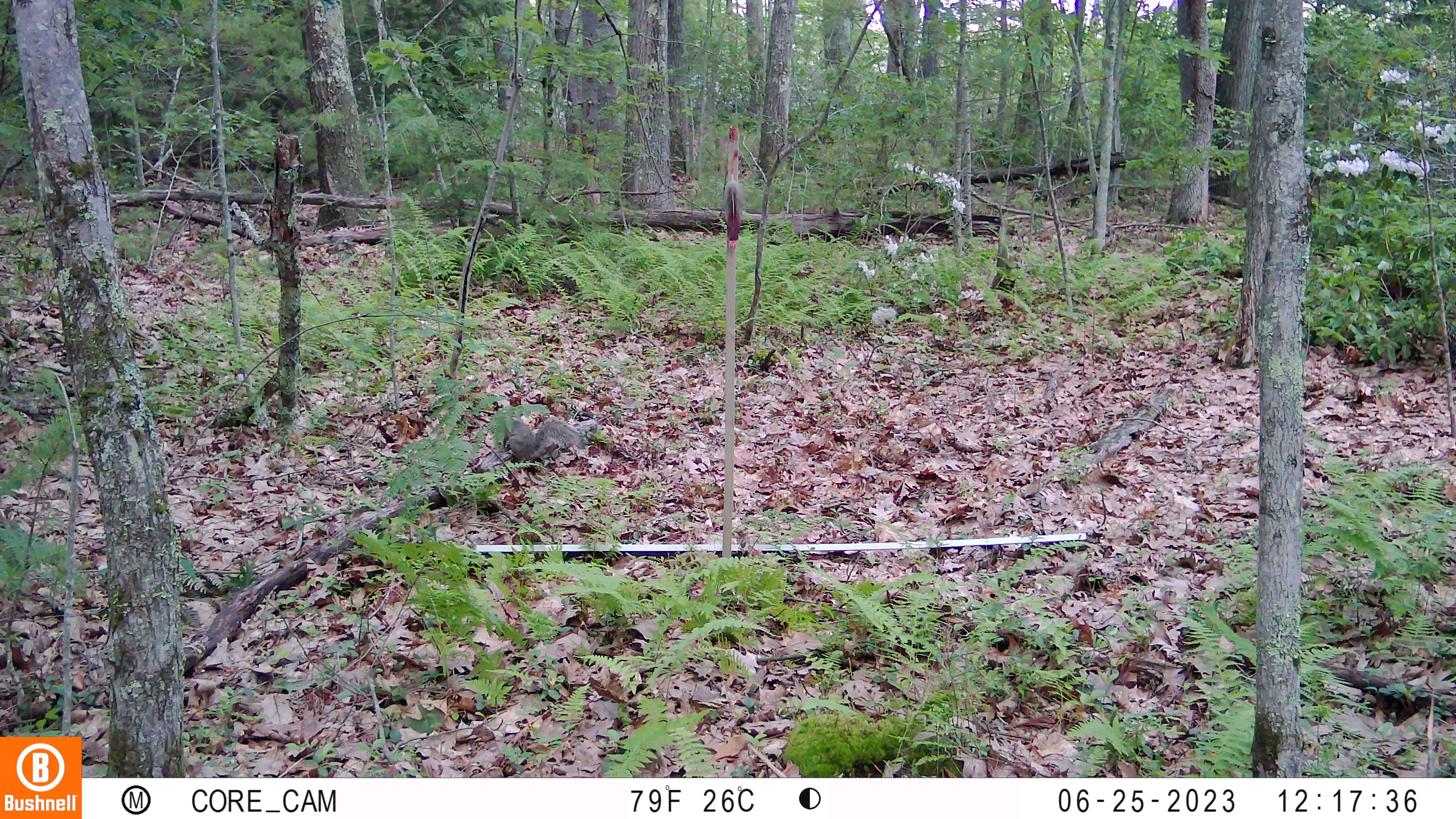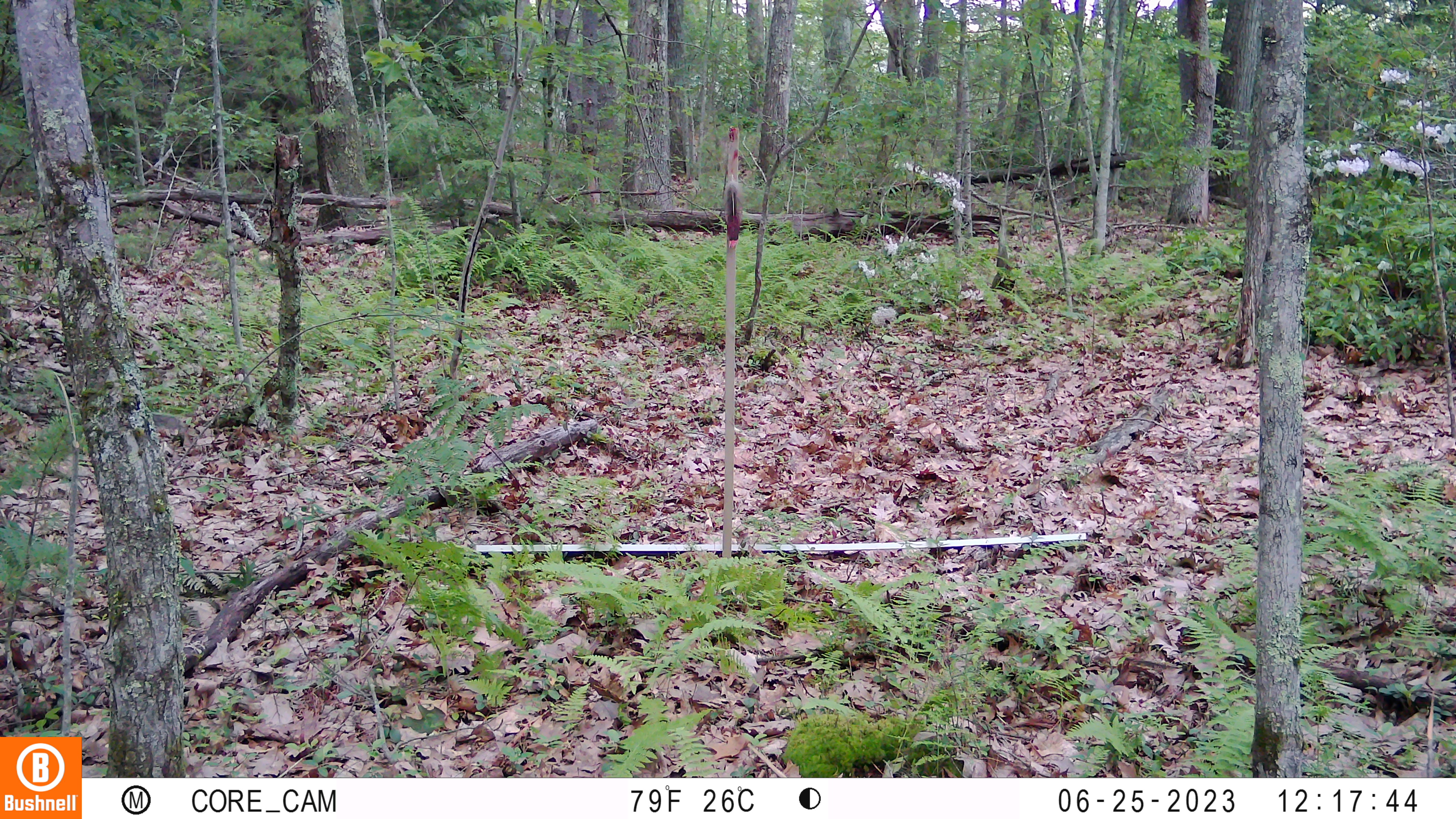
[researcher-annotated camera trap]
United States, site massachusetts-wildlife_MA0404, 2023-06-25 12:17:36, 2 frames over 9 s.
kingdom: Animalia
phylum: Chordata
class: Mammalia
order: Rodentia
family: Sciuridae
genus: Sciurus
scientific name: Sciurus carolinensis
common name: gray squirrel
Gray squirrel (Sciurus carolinensis).